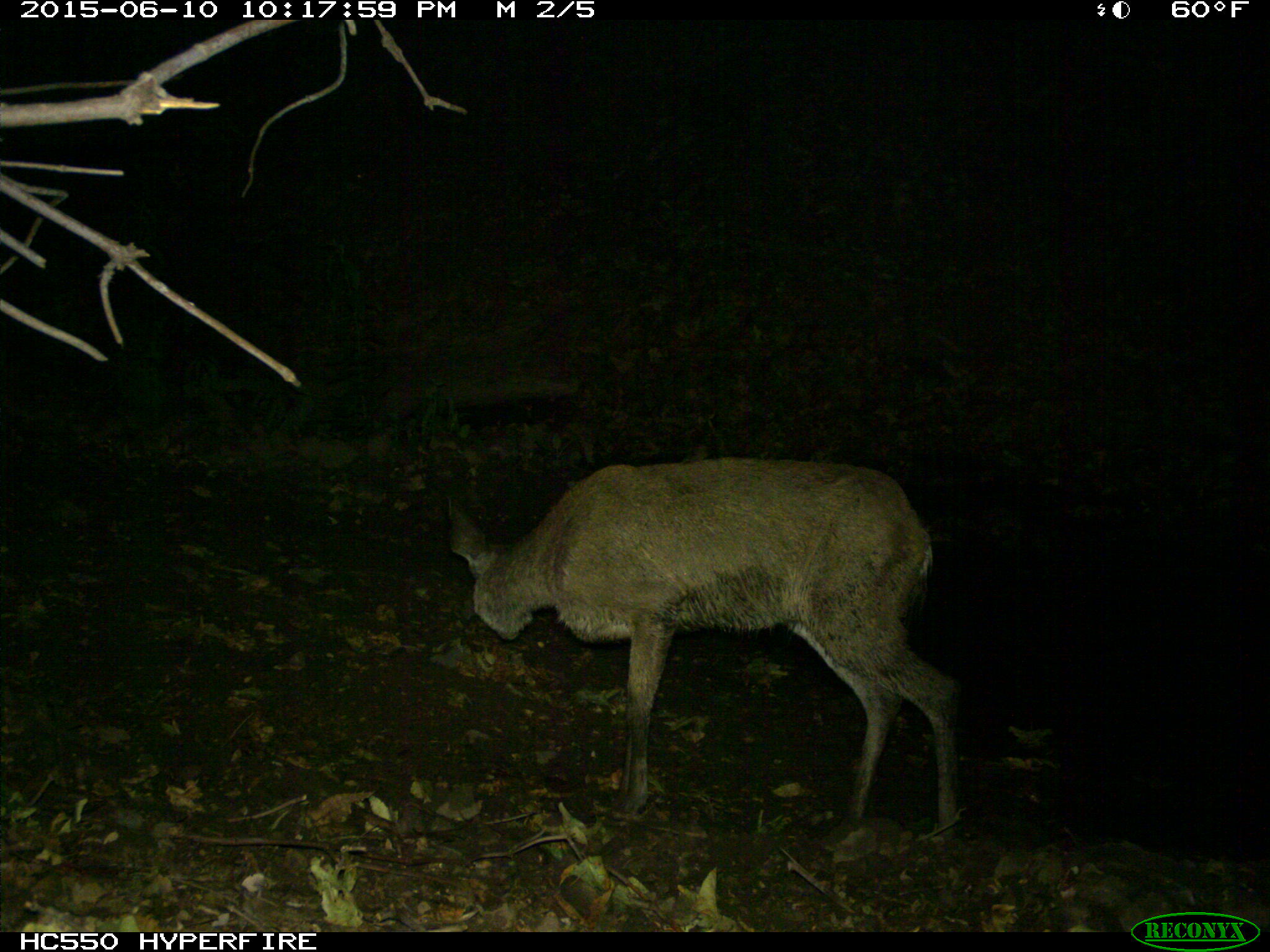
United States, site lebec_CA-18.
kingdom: Animalia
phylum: Chordata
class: Mammalia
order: Artiodactyla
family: Cervidae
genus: Odocoileus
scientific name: Odocoileus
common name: deer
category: unidentified deer